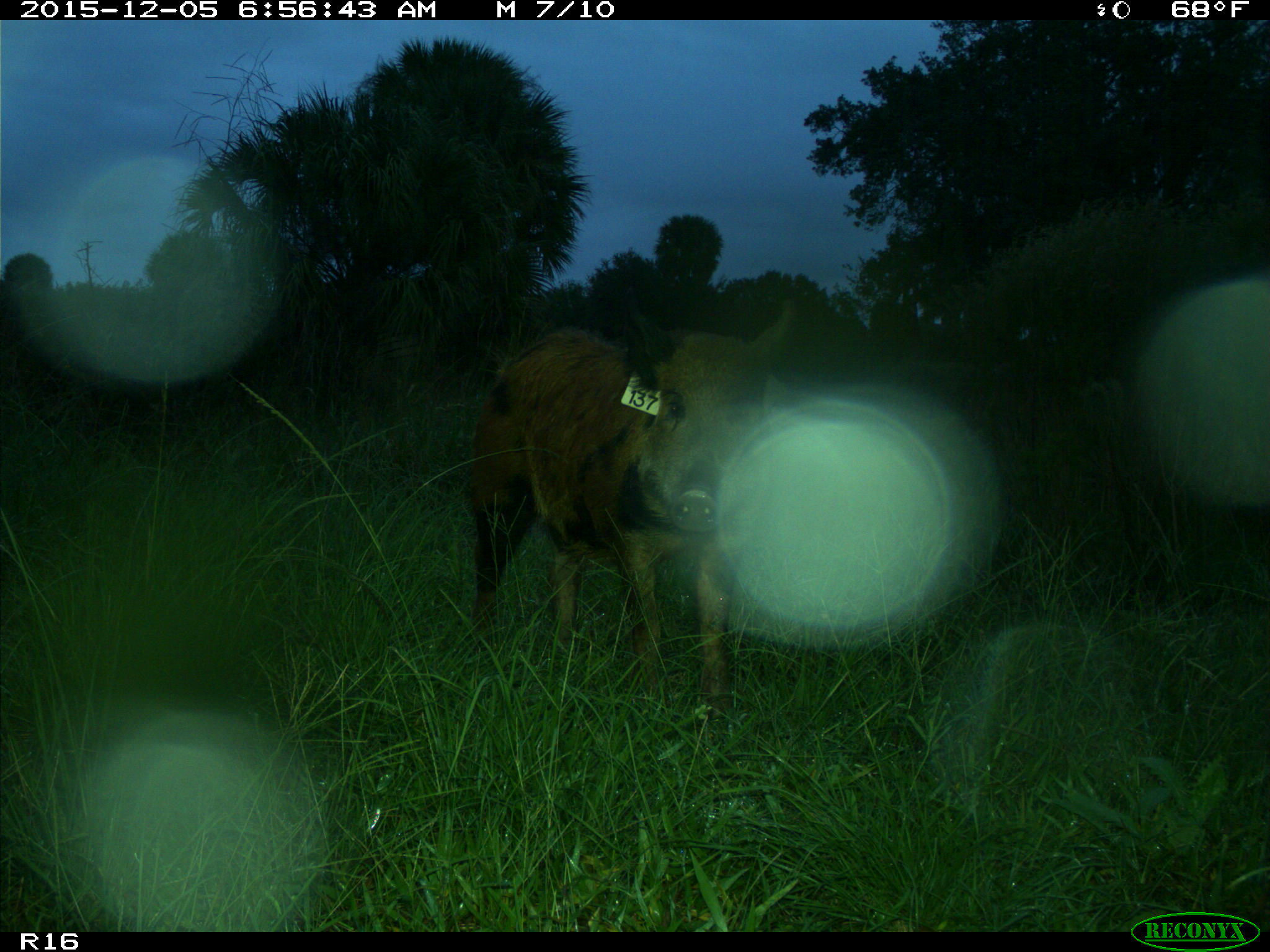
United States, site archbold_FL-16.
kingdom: Animalia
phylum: Chordata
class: Mammalia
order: Artiodactyla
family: Suidae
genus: Sus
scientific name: Sus scrofa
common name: wild boar